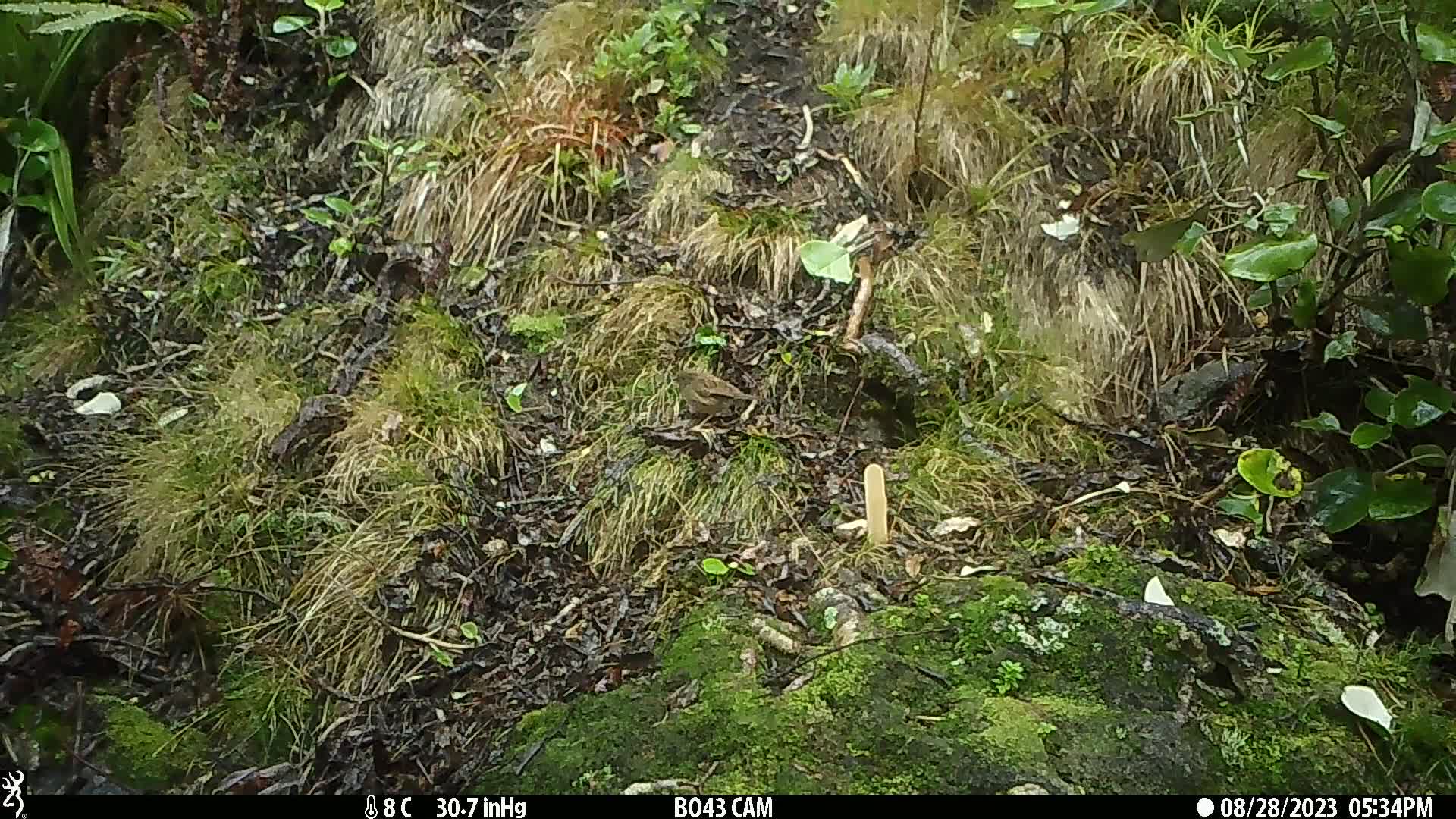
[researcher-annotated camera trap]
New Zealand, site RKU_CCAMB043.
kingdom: Animalia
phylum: Chordata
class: Aves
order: Passeriformes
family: Prunellidae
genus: Prunella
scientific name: Prunella modularis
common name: dunnock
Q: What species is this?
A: Dunnock (Prunella modularis).